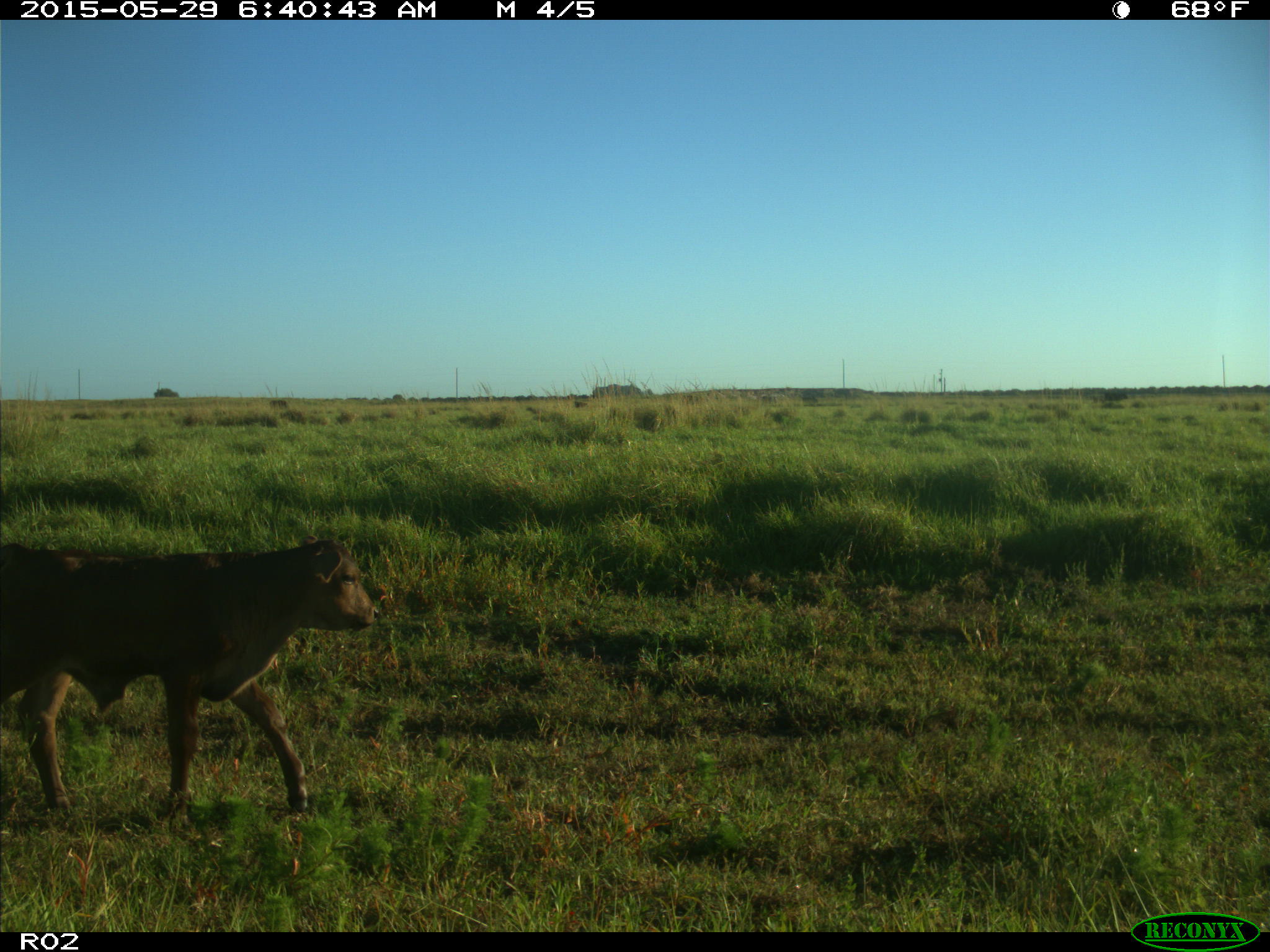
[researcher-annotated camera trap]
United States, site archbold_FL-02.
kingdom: Animalia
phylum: Chordata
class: Mammalia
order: Artiodactyla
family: Bovidae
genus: Bos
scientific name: Bos taurus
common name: domestic cow